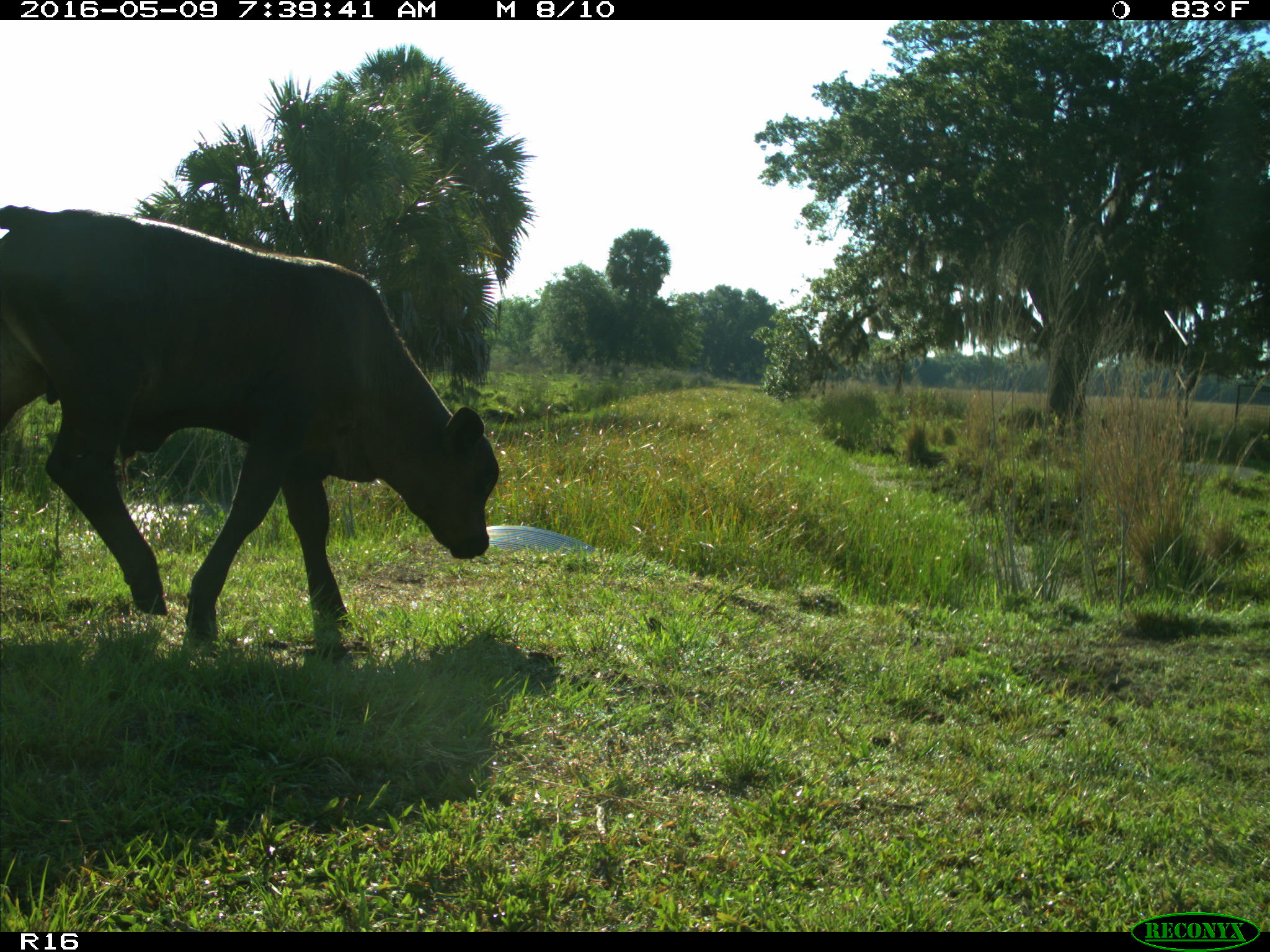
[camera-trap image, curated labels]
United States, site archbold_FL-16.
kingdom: Animalia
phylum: Chordata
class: Mammalia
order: Artiodactyla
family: Bovidae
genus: Bos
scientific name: Bos taurus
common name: domestic cow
Bos taurus (domestic cow).